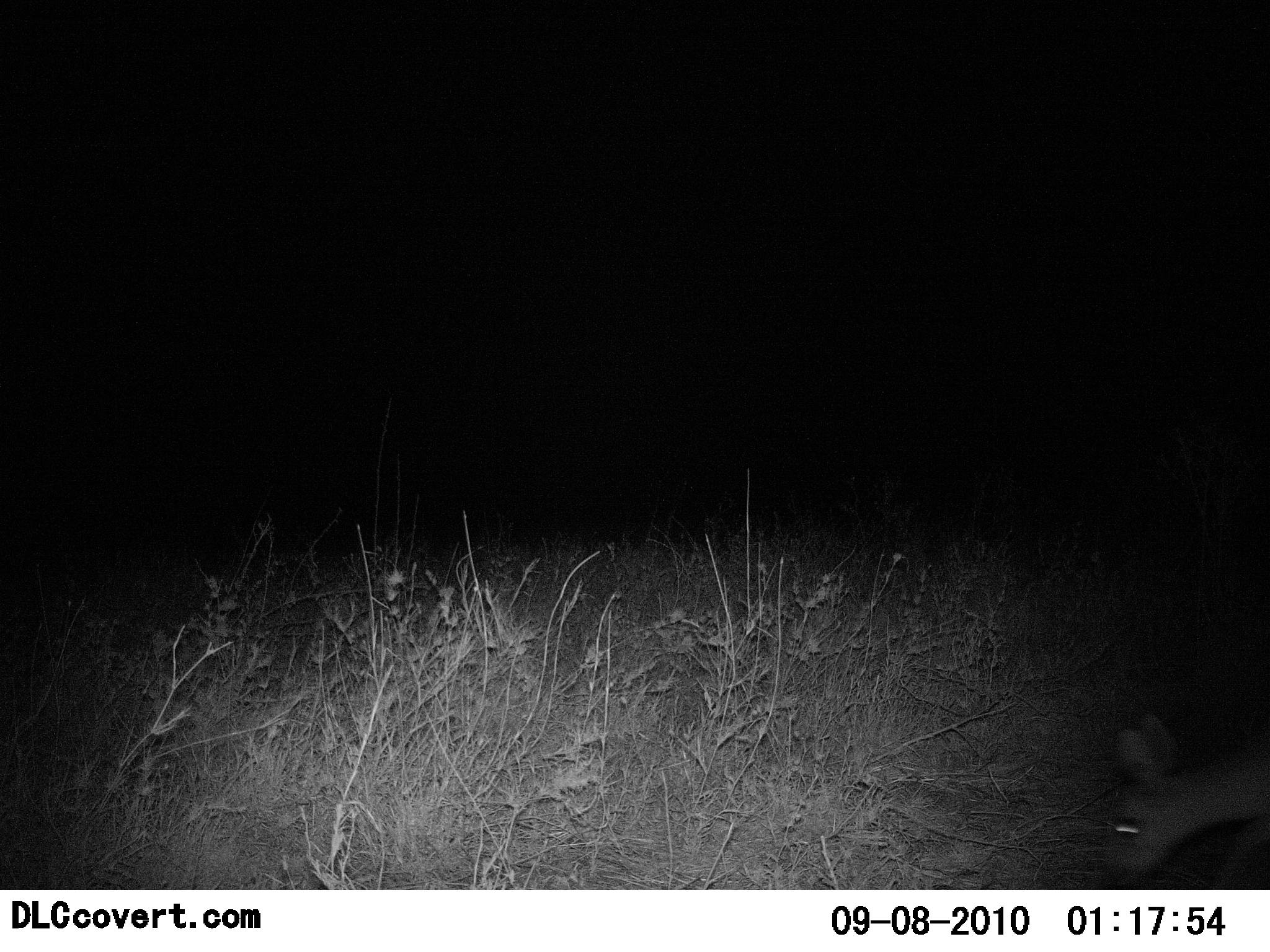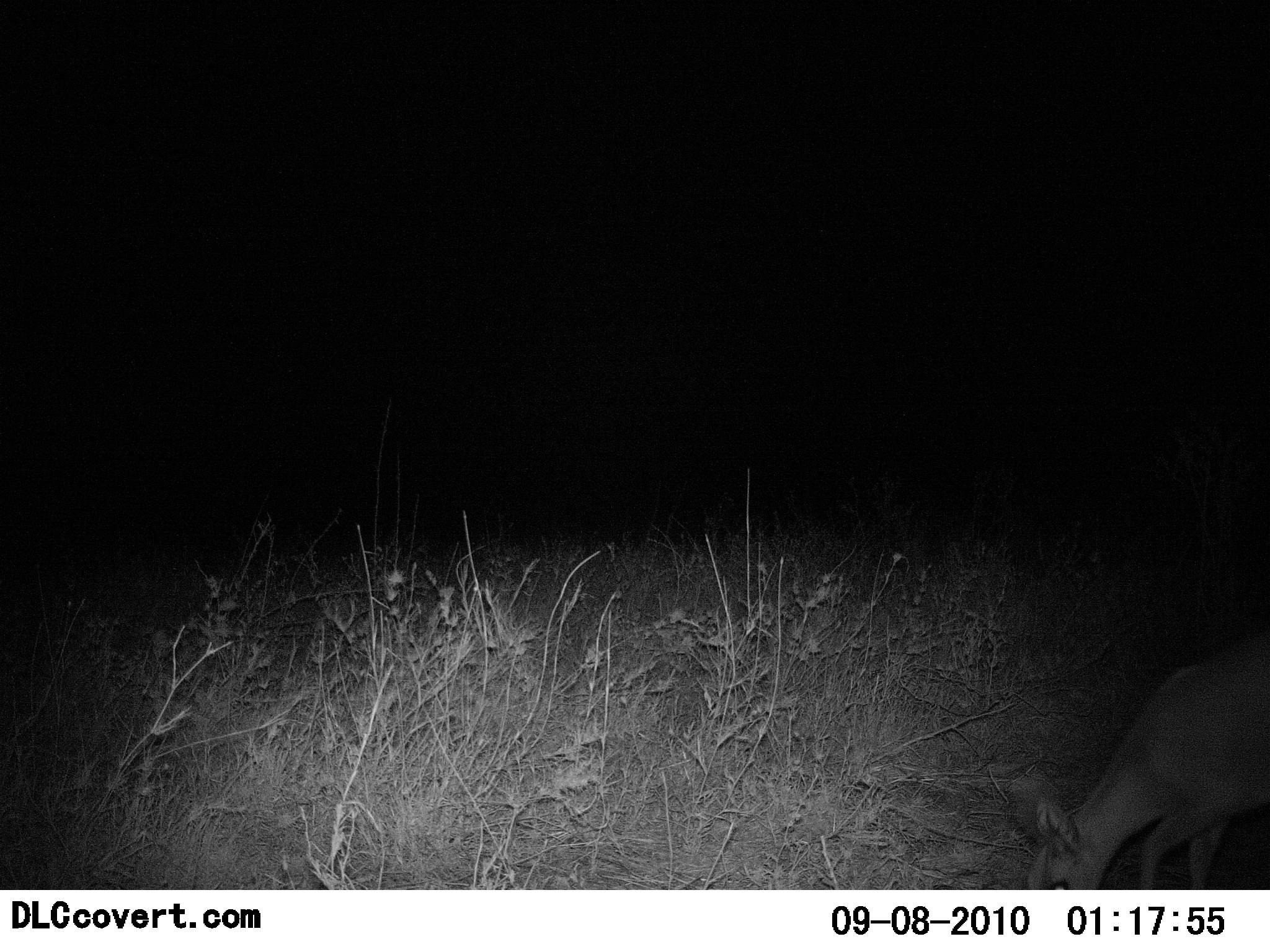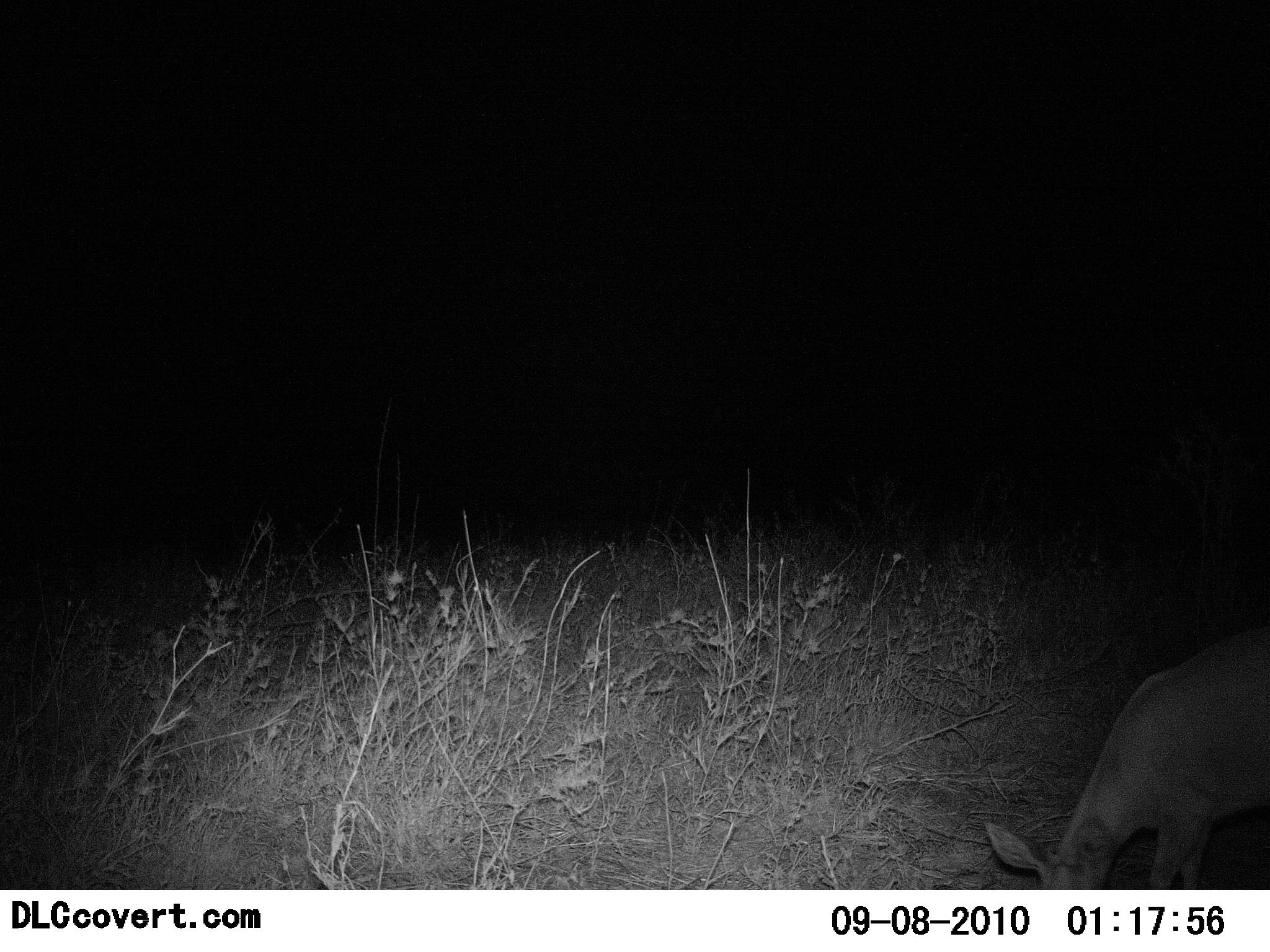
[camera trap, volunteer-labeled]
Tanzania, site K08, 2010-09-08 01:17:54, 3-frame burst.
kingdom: Animalia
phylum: Chordata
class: Mammalia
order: Artiodactyla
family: Bovidae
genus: Madoqua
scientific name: Madoqua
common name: dikdik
Dikdik (Madoqua), count 1. Behavior (volunteer vote fractions): standing 8%, resting 0%, moving 23%, interacting 0%. Young present (vote fraction): 0%. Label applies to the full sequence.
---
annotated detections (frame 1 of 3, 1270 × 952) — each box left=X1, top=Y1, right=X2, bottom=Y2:
animal: left=1102, top=711, right=1269, bottom=890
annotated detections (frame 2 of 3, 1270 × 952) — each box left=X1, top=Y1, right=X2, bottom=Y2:
animal: left=1025, top=633, right=1269, bottom=890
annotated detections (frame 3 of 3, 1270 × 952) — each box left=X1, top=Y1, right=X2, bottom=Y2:
animal: left=982, top=624, right=1269, bottom=891